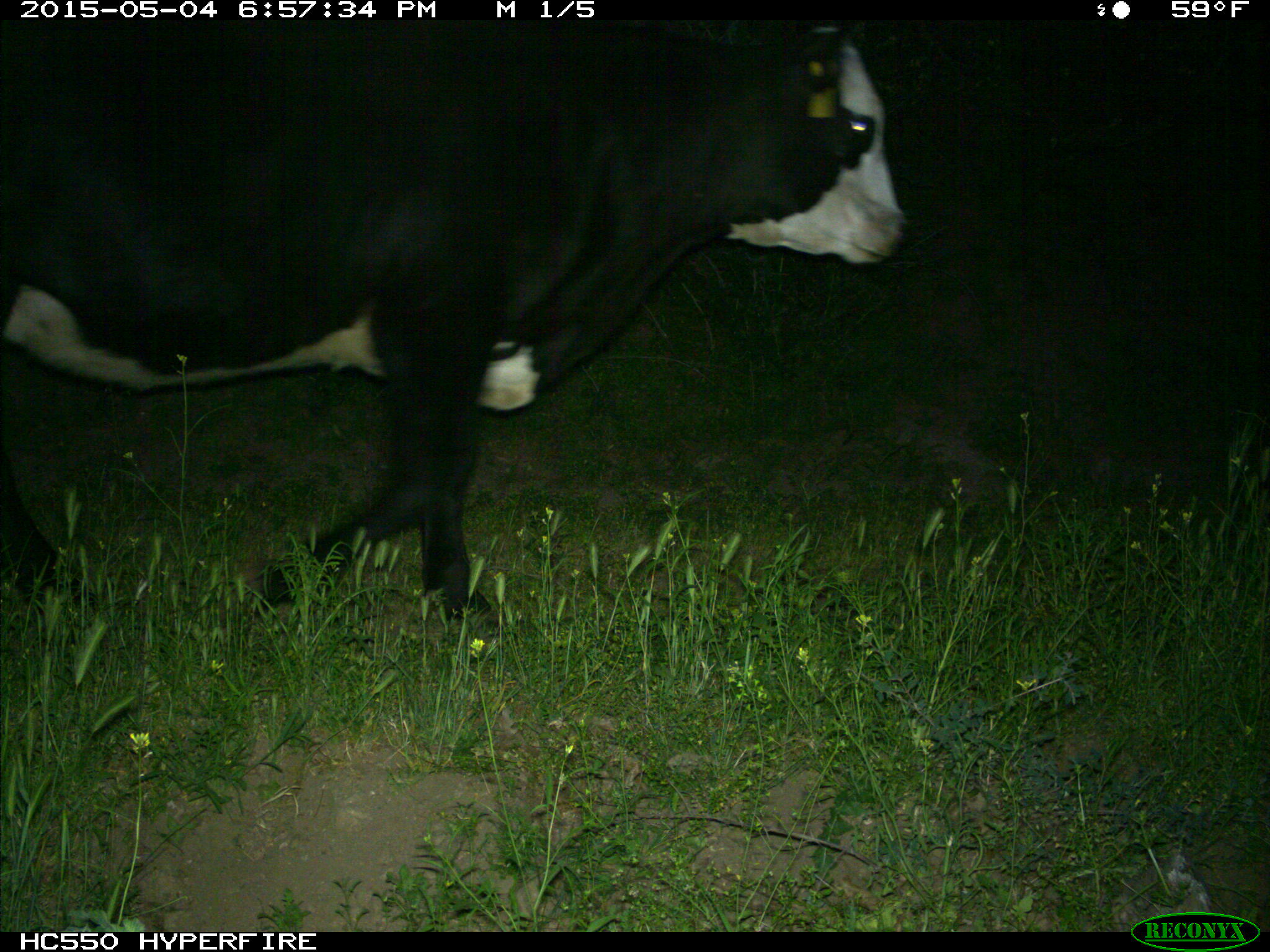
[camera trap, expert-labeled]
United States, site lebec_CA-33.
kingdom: Animalia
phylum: Chordata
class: Mammalia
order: Artiodactyla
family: Bovidae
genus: Bos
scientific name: Bos taurus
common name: domestic cow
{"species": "Bos taurus (domestic cow)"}